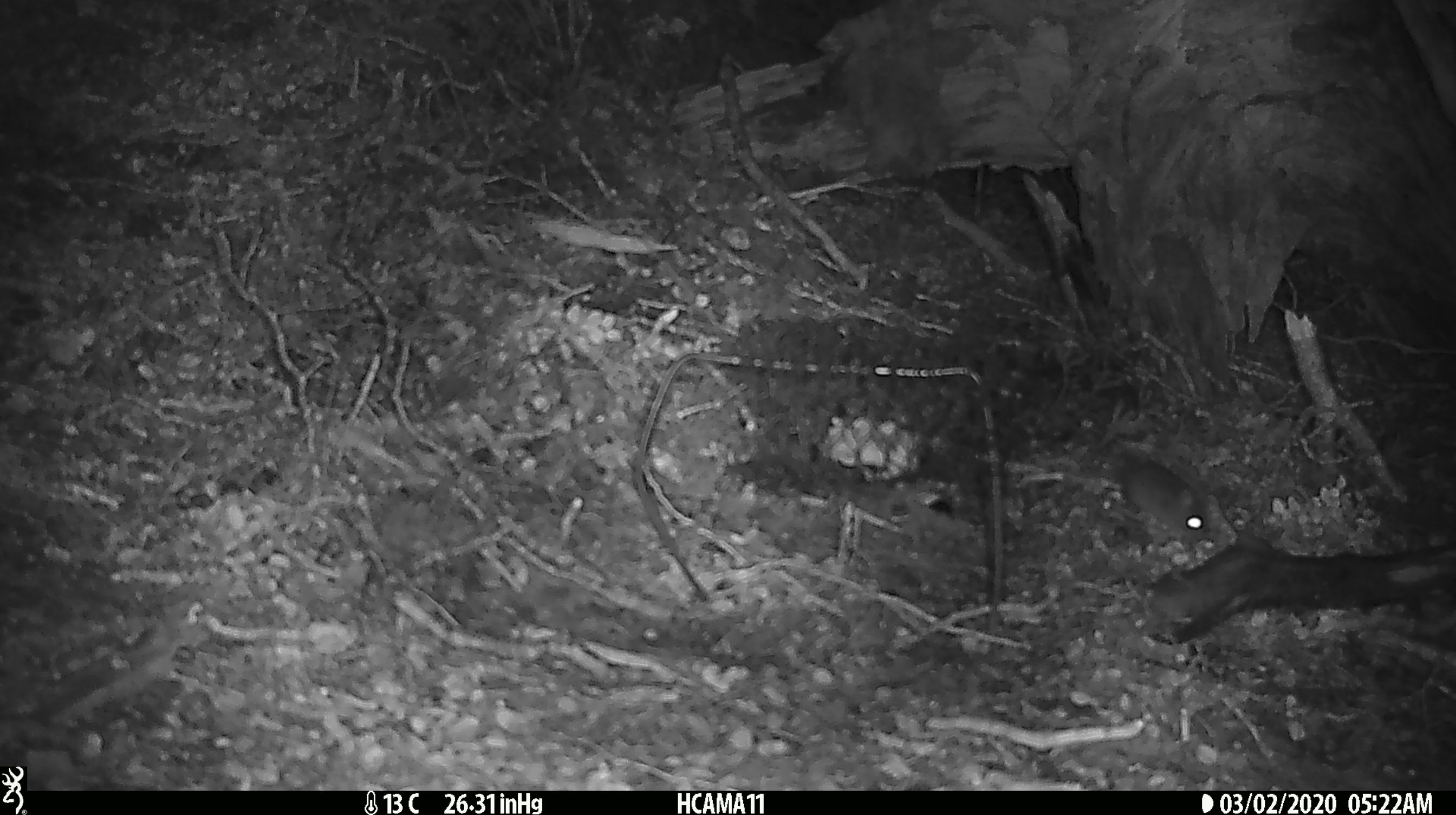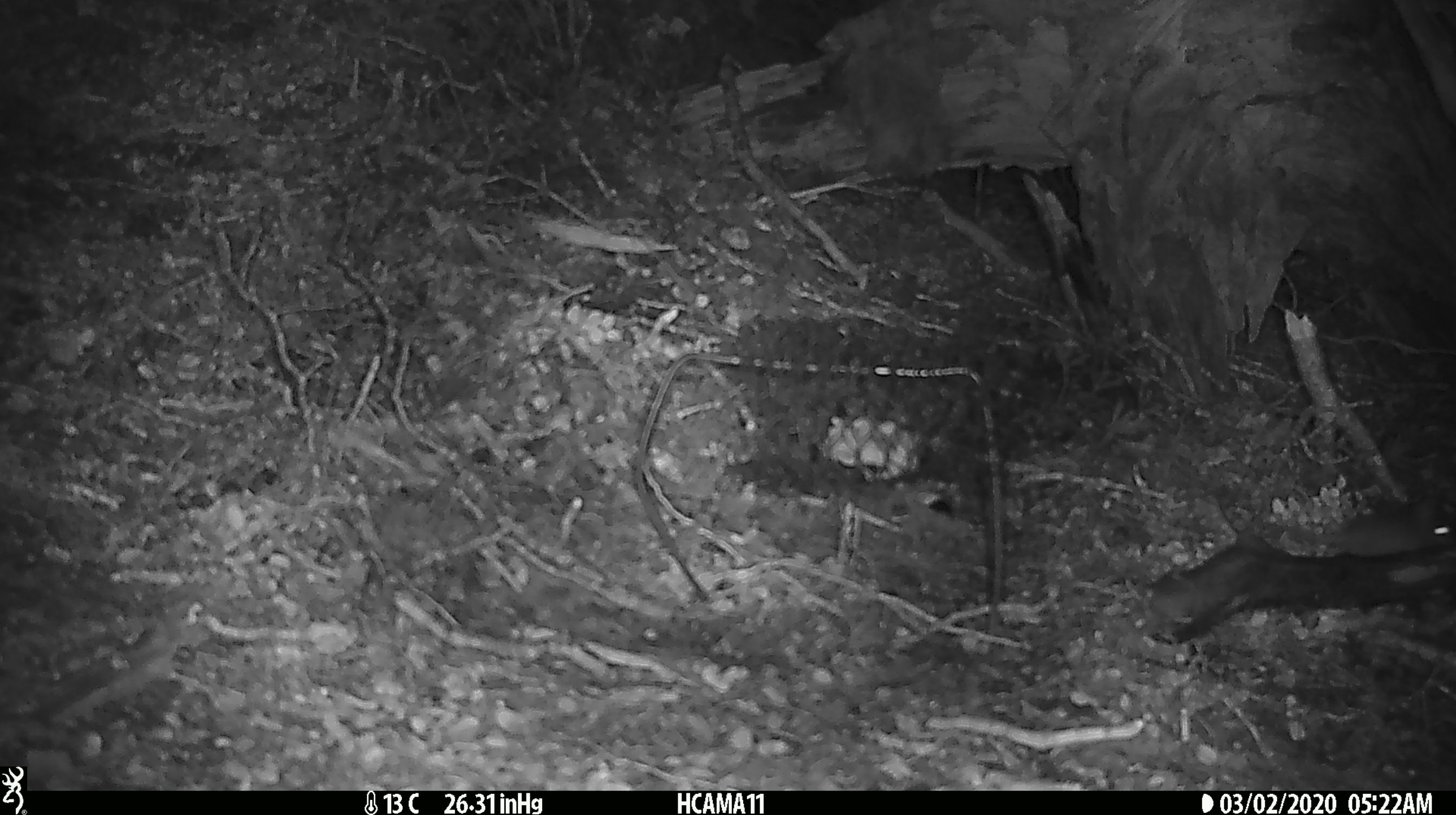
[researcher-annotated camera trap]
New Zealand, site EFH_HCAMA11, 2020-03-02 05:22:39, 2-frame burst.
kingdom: Animalia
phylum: Chordata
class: Mammalia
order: Rodentia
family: Muridae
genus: Mus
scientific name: Mus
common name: mouse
Mouse (Mus).